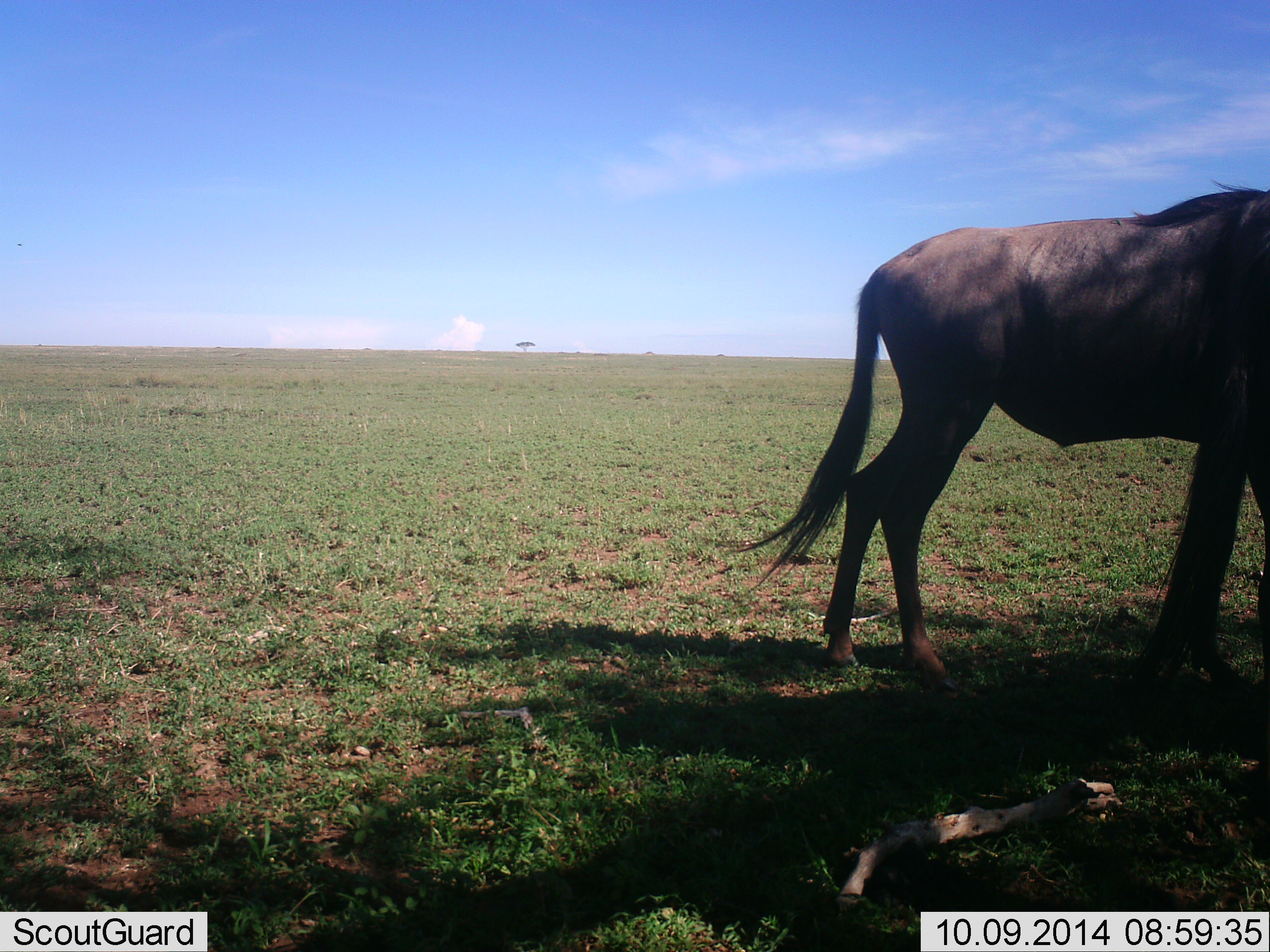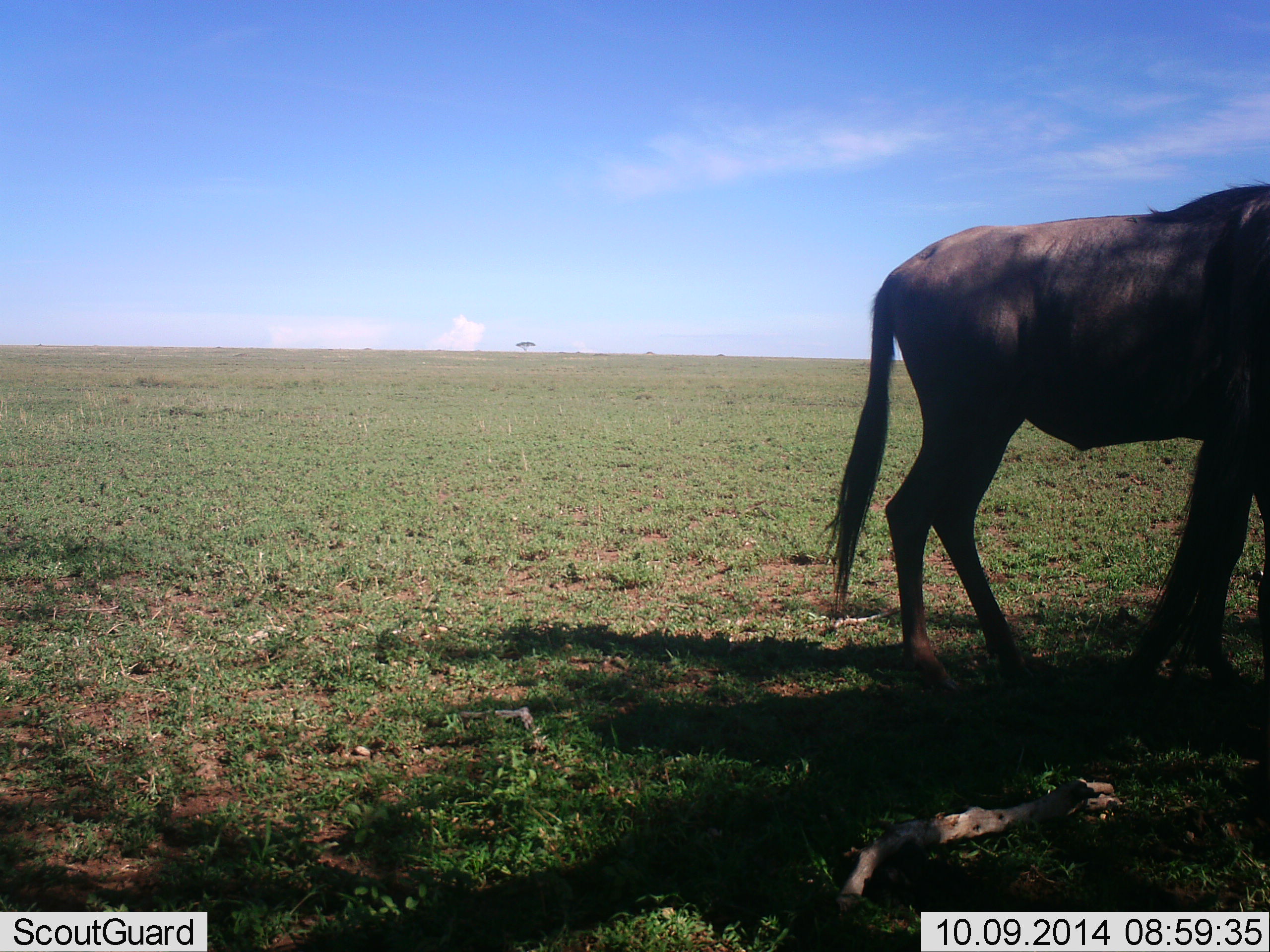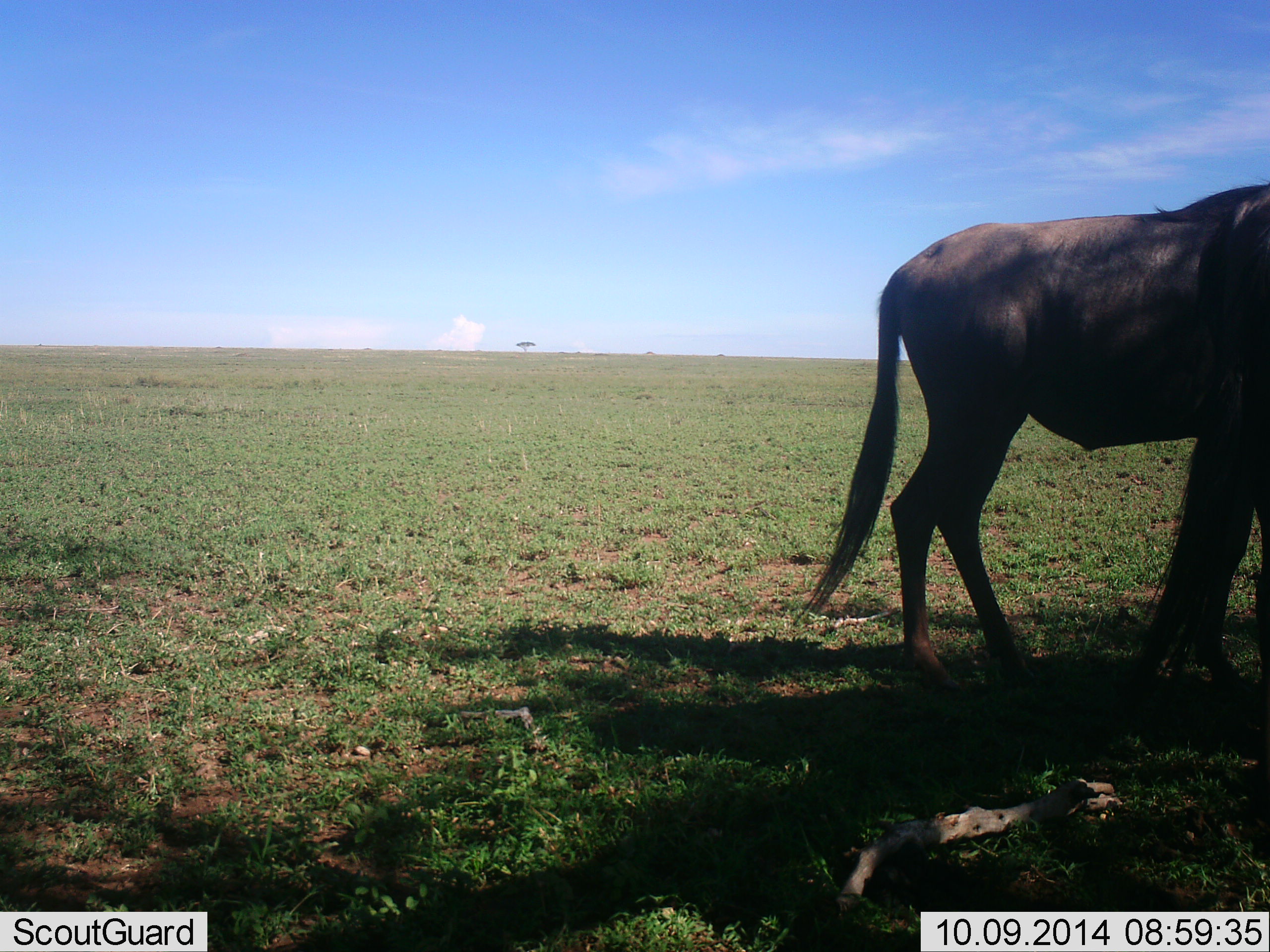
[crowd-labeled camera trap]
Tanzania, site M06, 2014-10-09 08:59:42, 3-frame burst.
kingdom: Animalia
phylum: Chordata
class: Mammalia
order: Artiodactyla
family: Bovidae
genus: Connochaetes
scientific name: Connochaetes taurinus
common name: blue wildebeest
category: wildebeest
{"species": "wildebeest (blue wildebeest) (Connochaetes taurinus)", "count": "1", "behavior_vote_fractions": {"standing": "83%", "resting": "0%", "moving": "17%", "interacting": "0%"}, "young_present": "0%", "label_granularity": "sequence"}